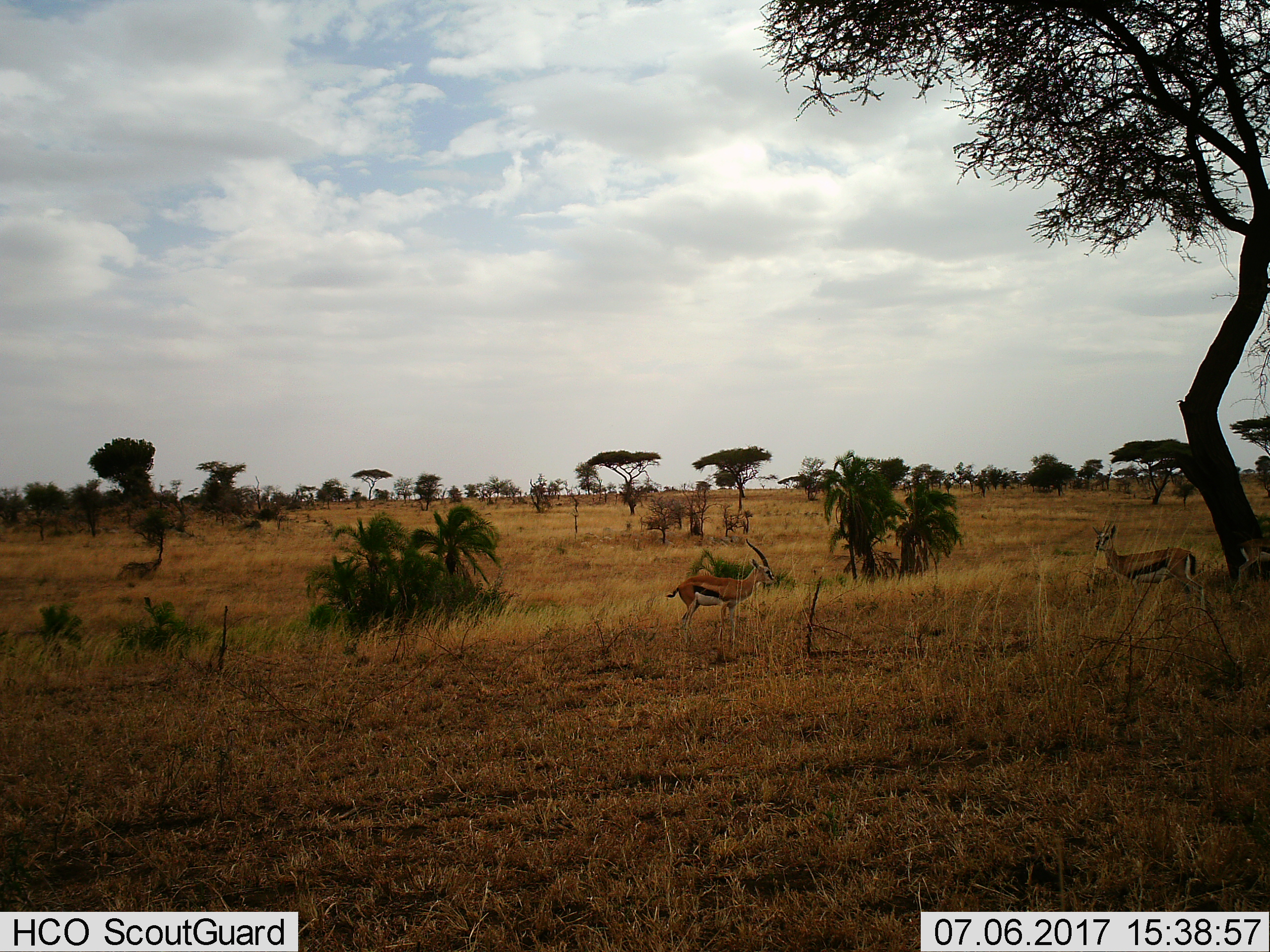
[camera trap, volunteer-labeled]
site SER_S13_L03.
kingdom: Animalia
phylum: Chordata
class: Mammalia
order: Artiodactyla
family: Bovidae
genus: Eudorcas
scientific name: Eudorcas thomsonii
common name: thomson's gazelle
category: gazellethomsons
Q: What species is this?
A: Gazellethomsons (thomson's gazelle) (Eudorcas thomsonii).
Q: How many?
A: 2.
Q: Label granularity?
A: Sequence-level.